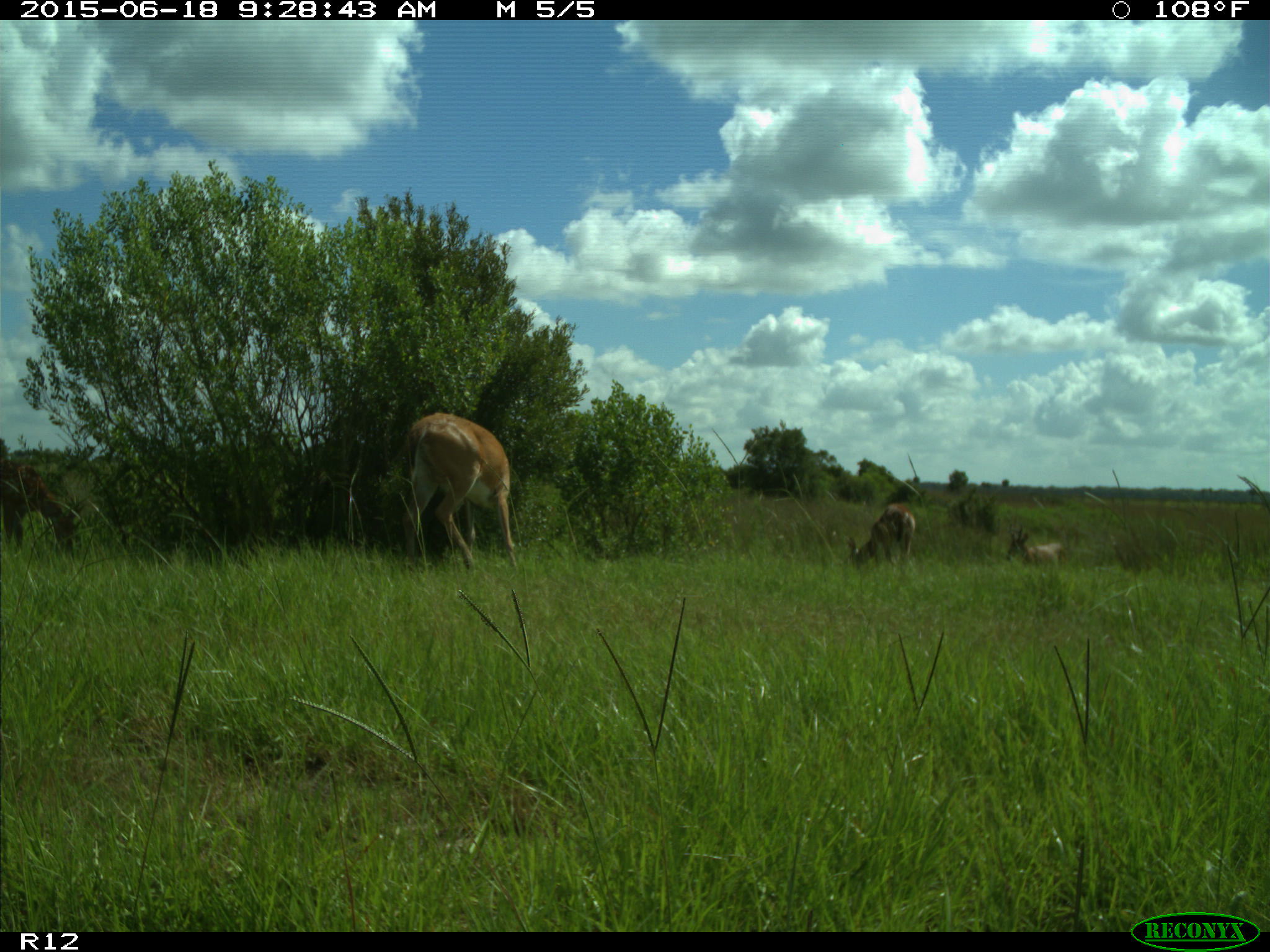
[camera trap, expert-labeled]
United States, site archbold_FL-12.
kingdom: Animalia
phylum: Chordata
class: Mammalia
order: Artiodactyla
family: Cervidae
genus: Odocoileus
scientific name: Odocoileus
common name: deer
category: unidentified deer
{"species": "unidentified deer (deer) (Odocoileus)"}